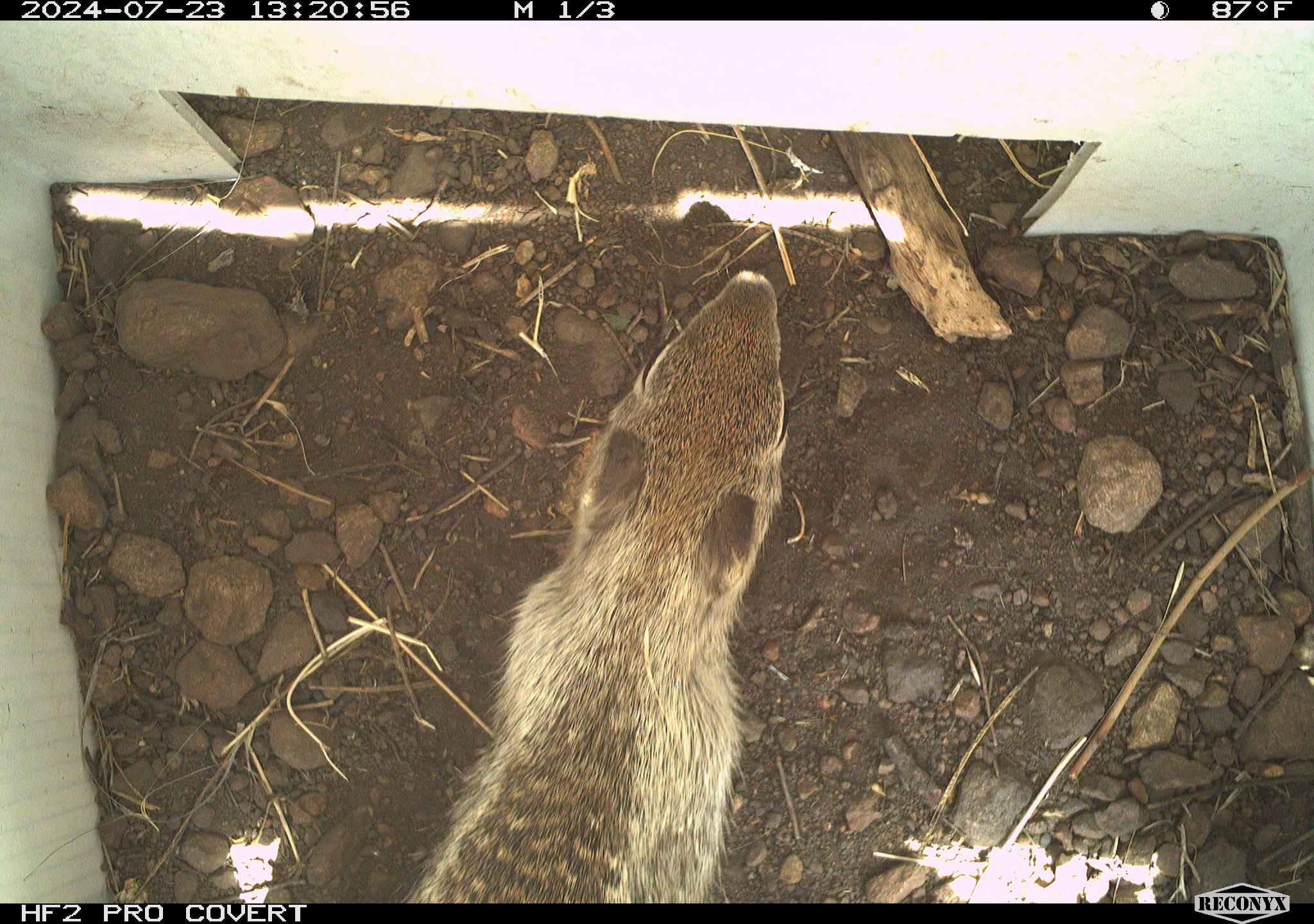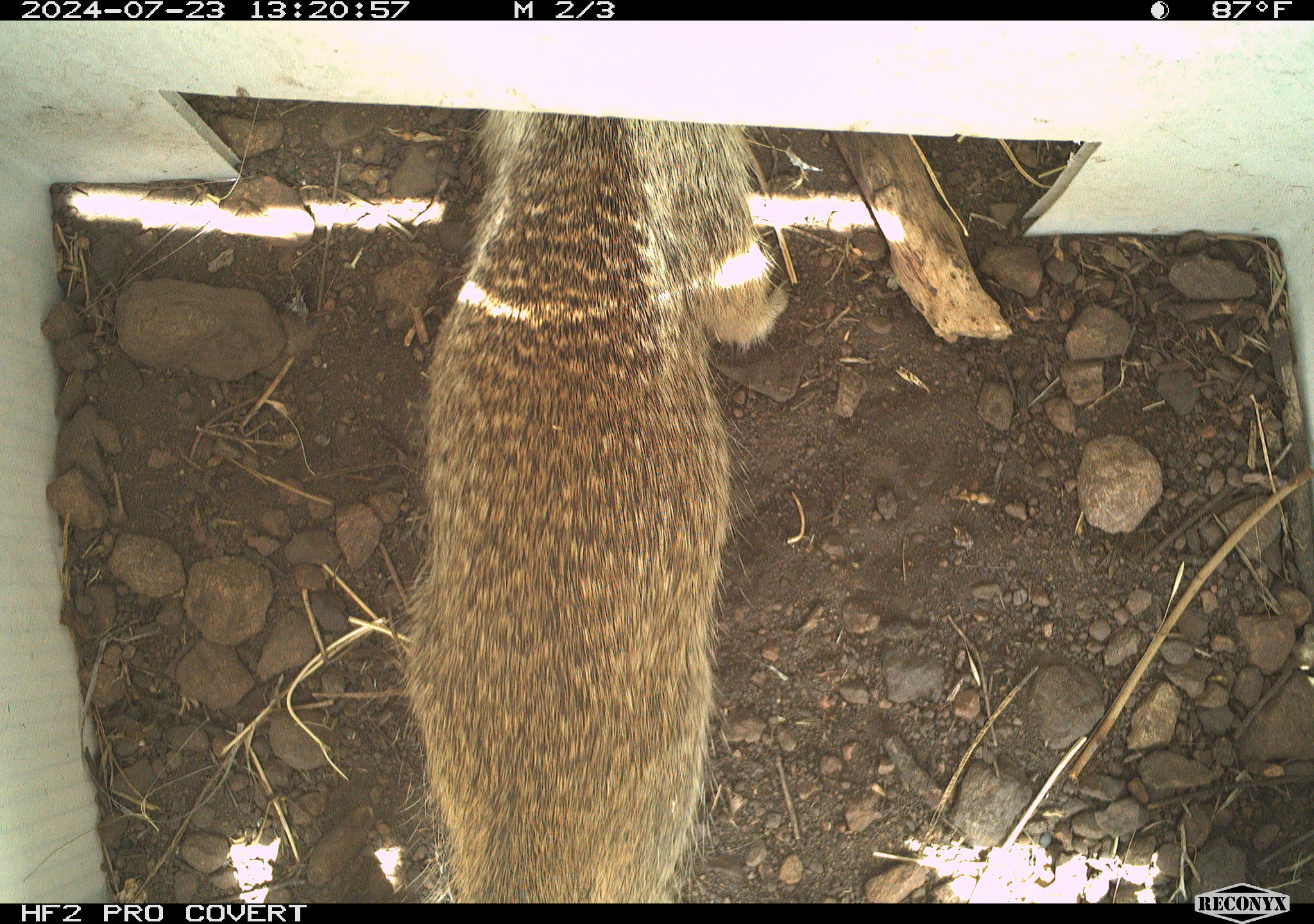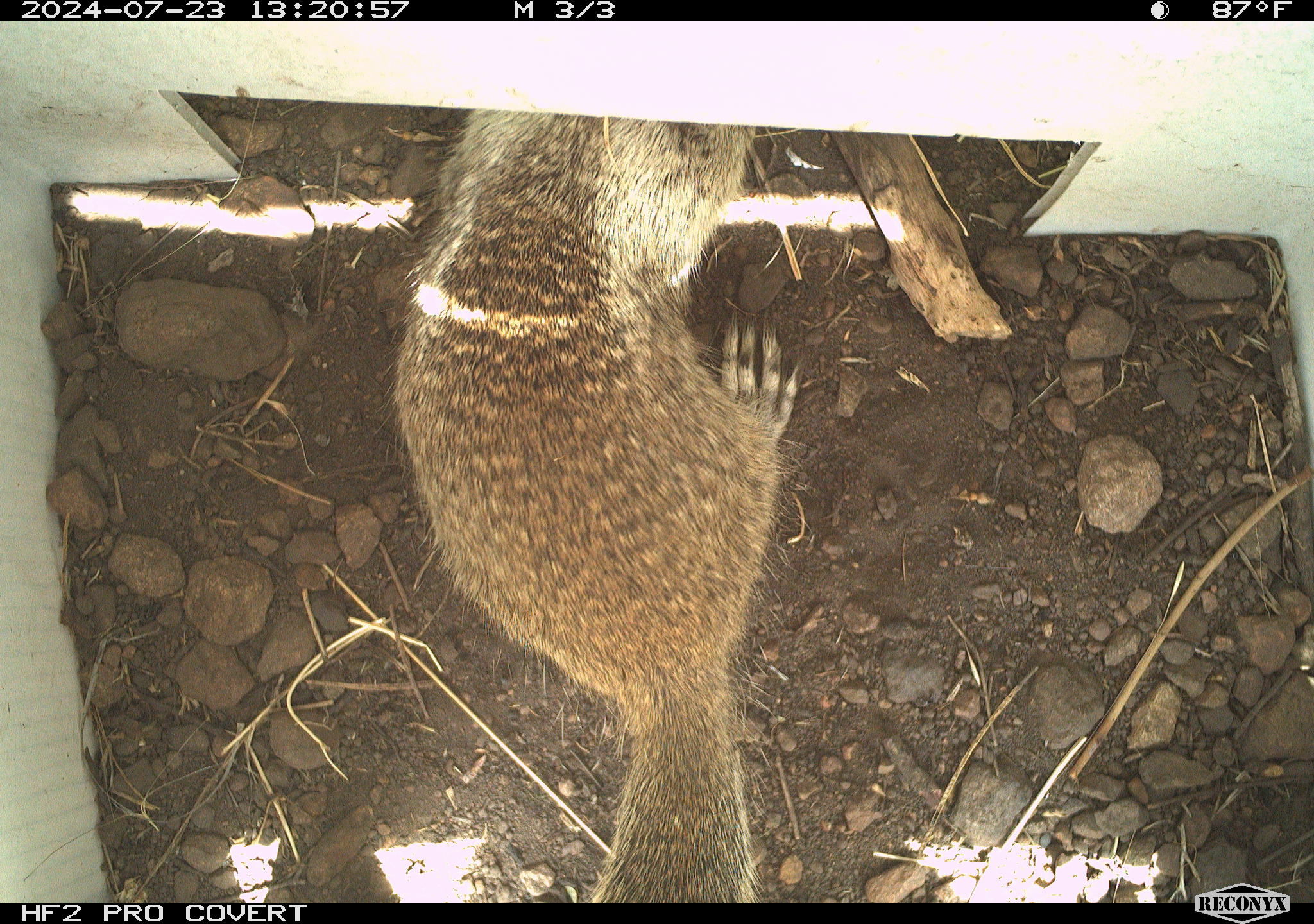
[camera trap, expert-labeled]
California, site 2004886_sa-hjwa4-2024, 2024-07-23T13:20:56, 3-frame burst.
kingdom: Animalia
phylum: Chordata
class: Mammalia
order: Rodentia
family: Sciuridae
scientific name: Sciuridae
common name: squirrels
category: sciuridae family